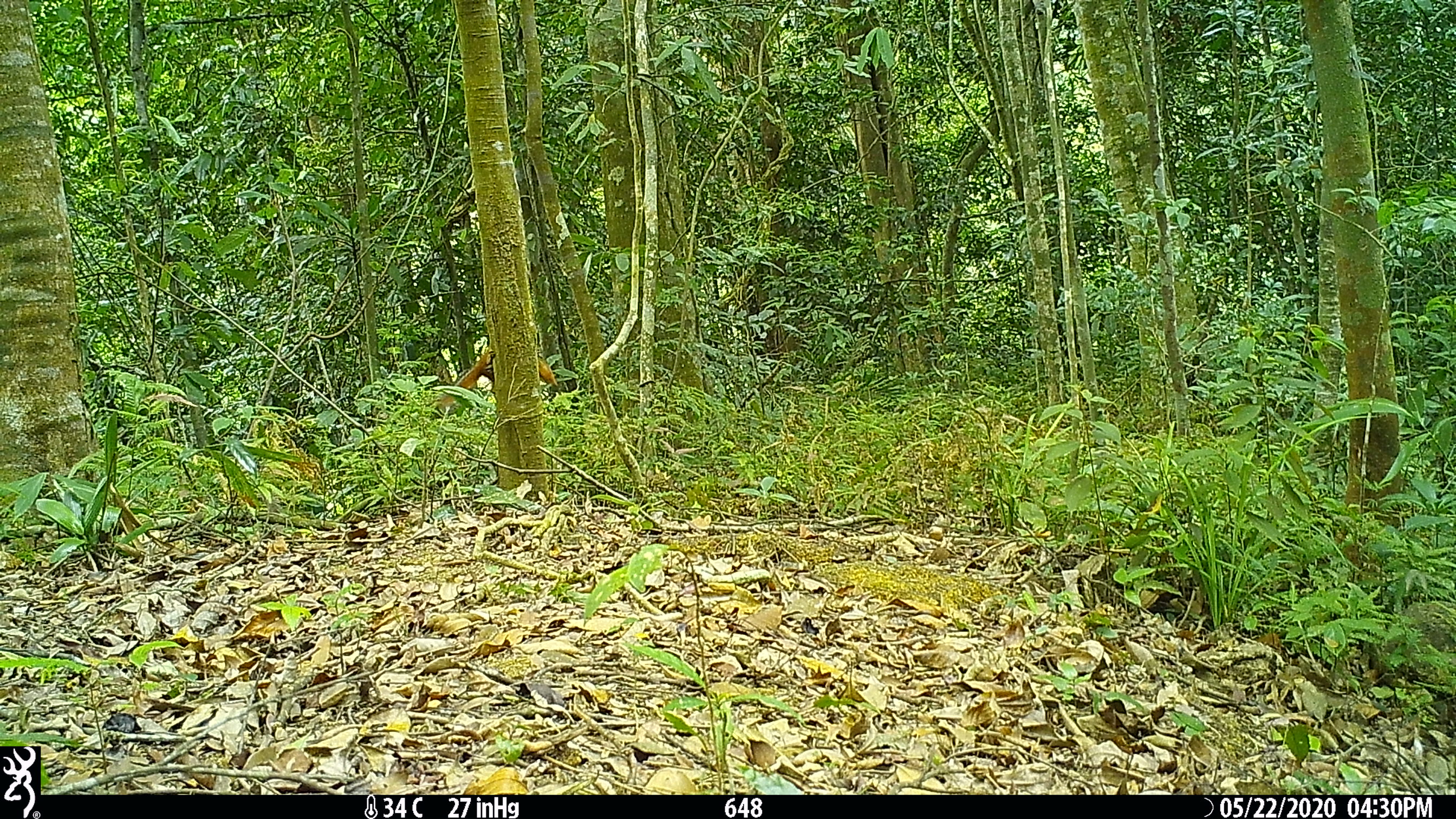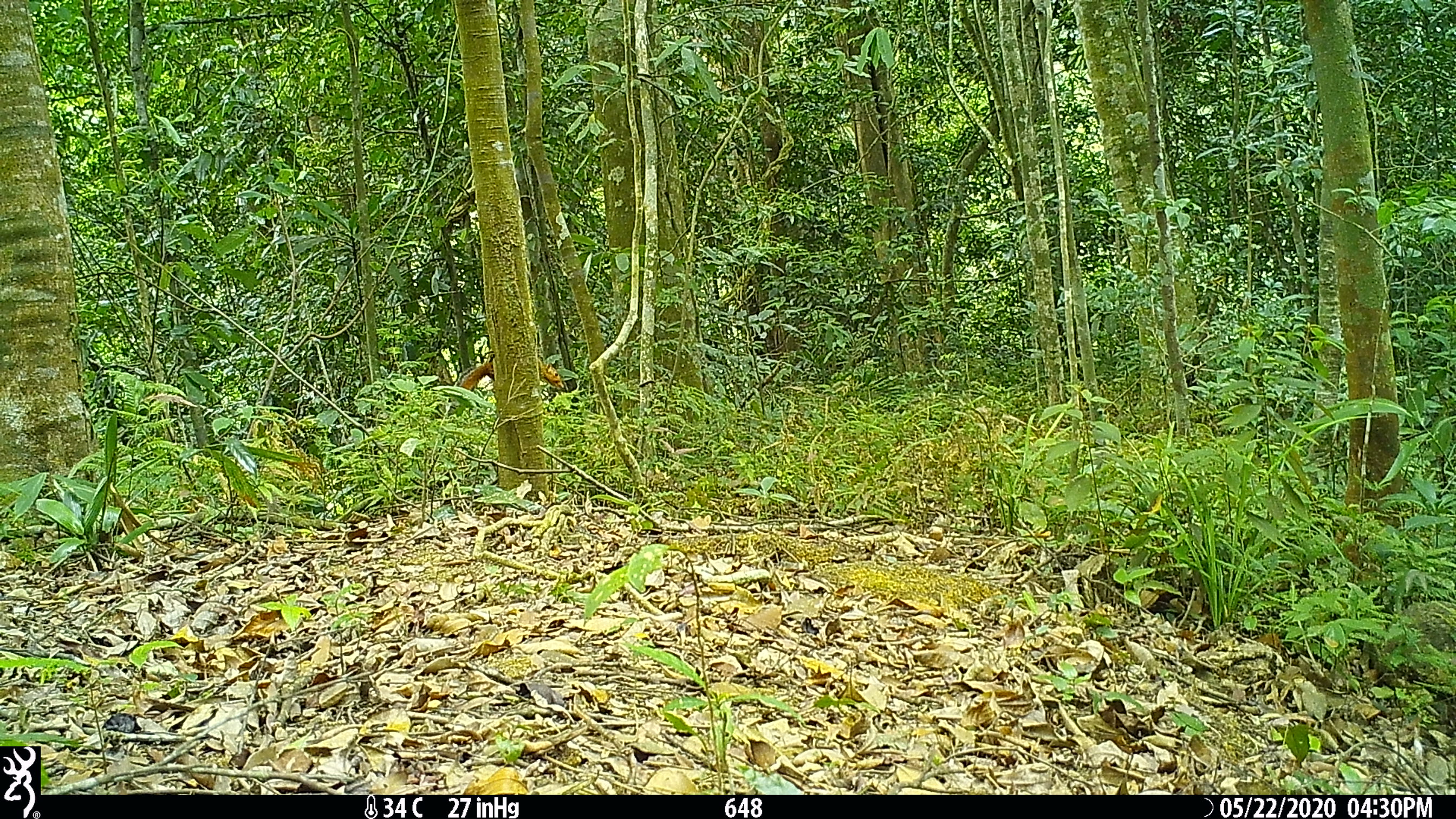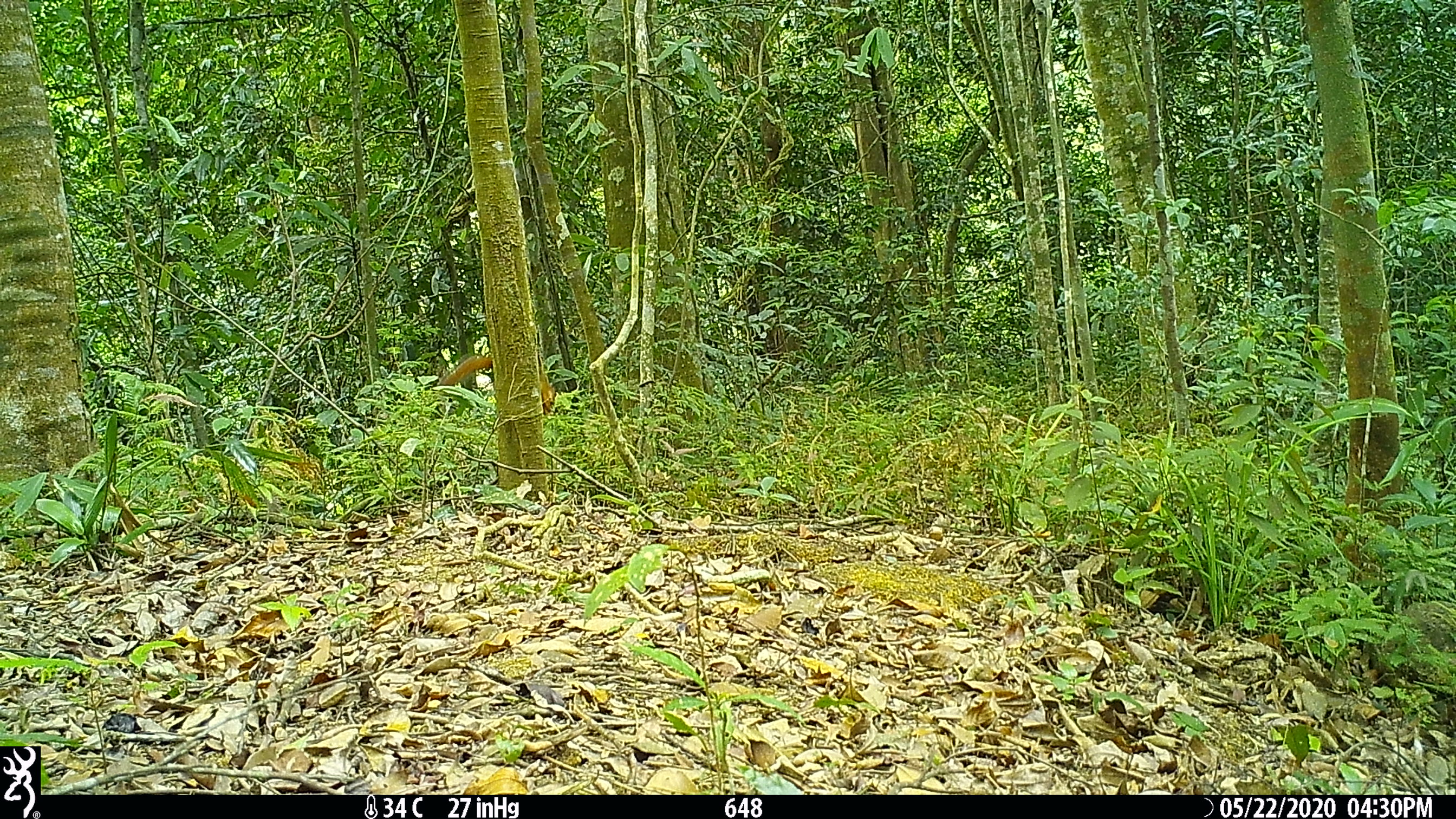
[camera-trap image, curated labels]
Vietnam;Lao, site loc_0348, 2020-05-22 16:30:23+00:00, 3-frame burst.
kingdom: Animalia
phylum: Chordata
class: Mammalia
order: Rodentia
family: Sciuridae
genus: Dremomys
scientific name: Dremomys rufigenis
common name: red-cheeked squirrel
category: red cheeked squirrel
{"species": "red cheeked squirrel (red-cheeked squirrel) (Dremomys rufigenis)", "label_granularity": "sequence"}